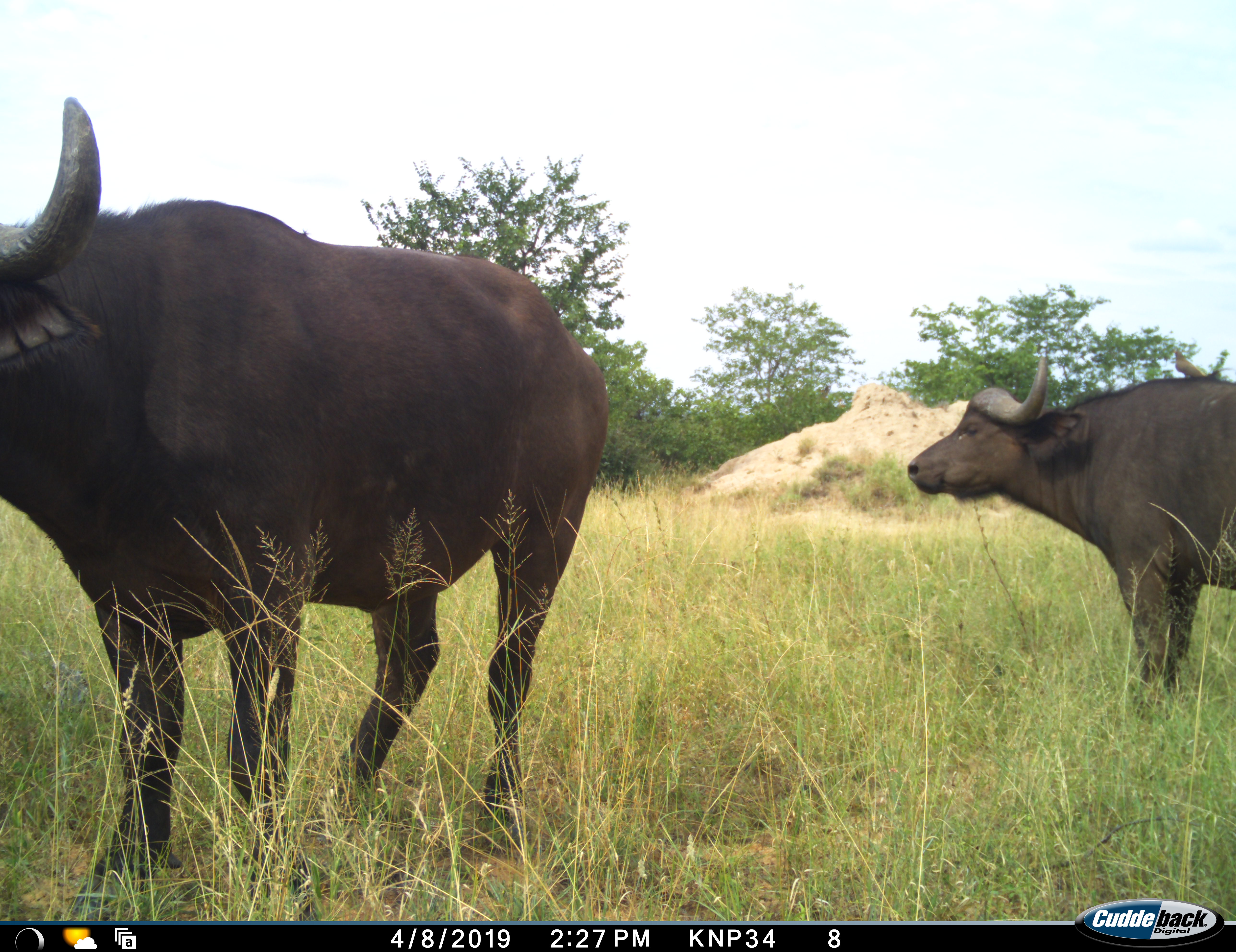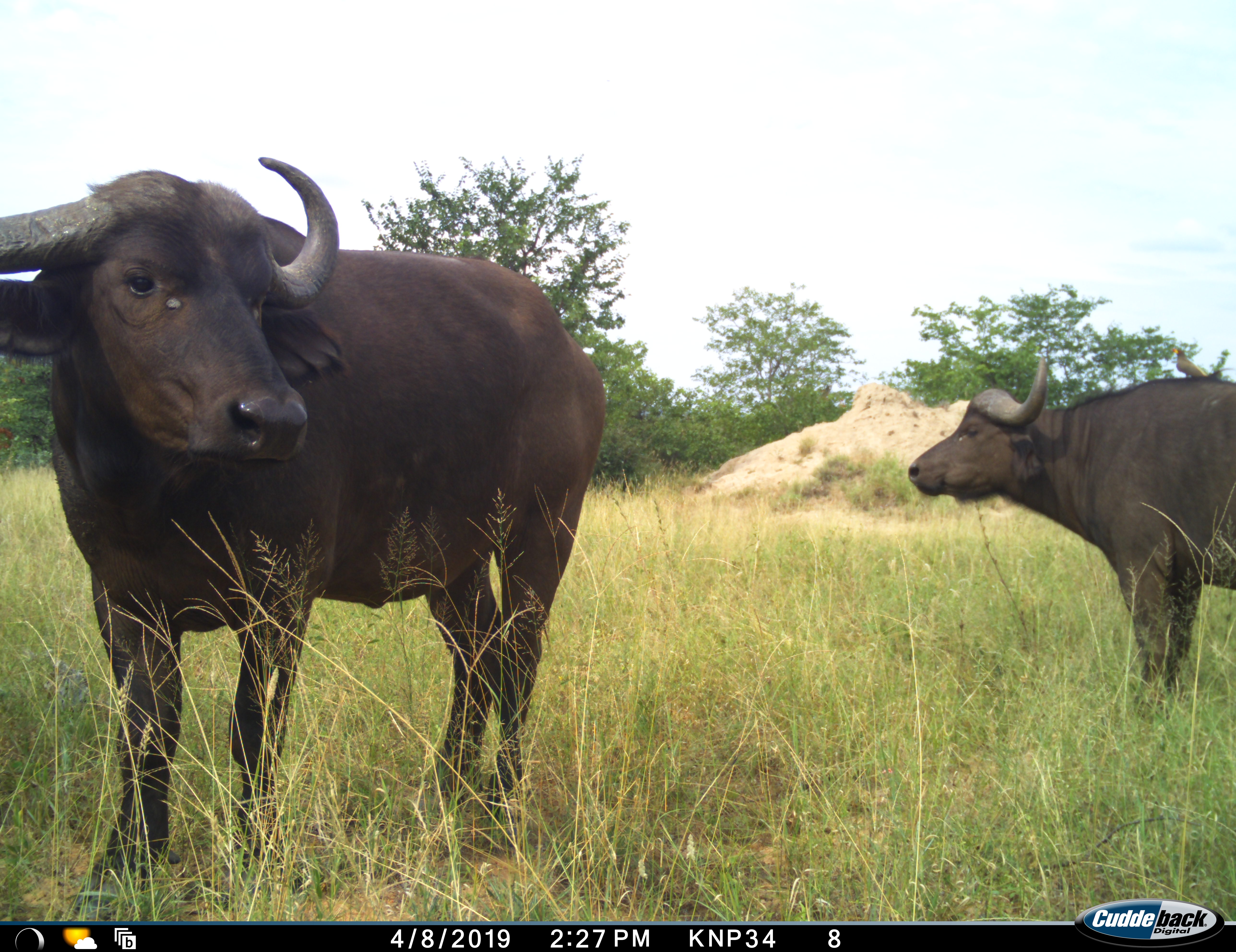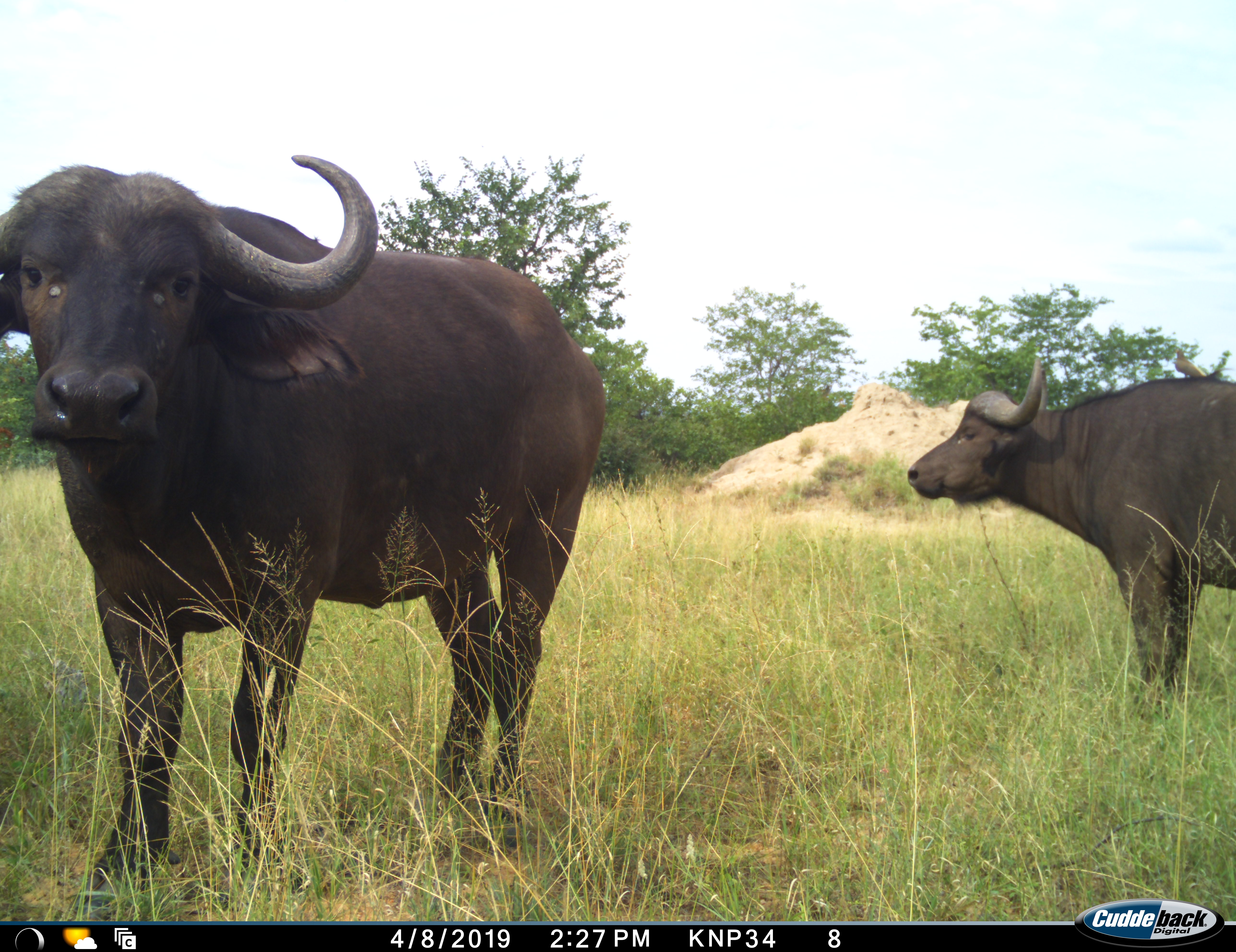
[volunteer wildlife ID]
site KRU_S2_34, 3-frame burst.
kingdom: Animalia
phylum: Chordata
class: Mammalia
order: Artiodactyla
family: Bovidae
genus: Syncerus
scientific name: Syncerus caffer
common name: african buffalo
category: buffalo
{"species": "buffalo (african buffalo) (Syncerus caffer)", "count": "2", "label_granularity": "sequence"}